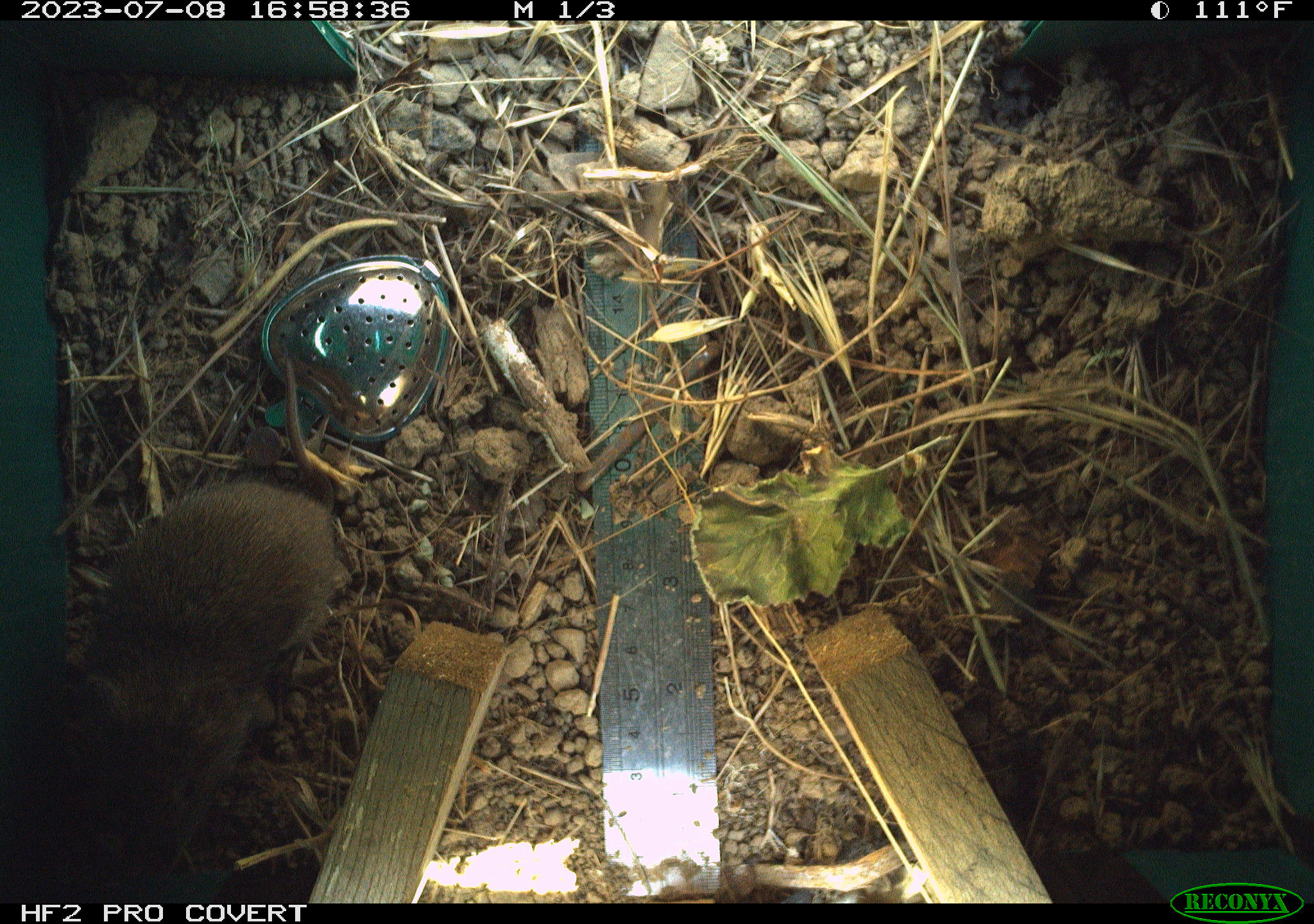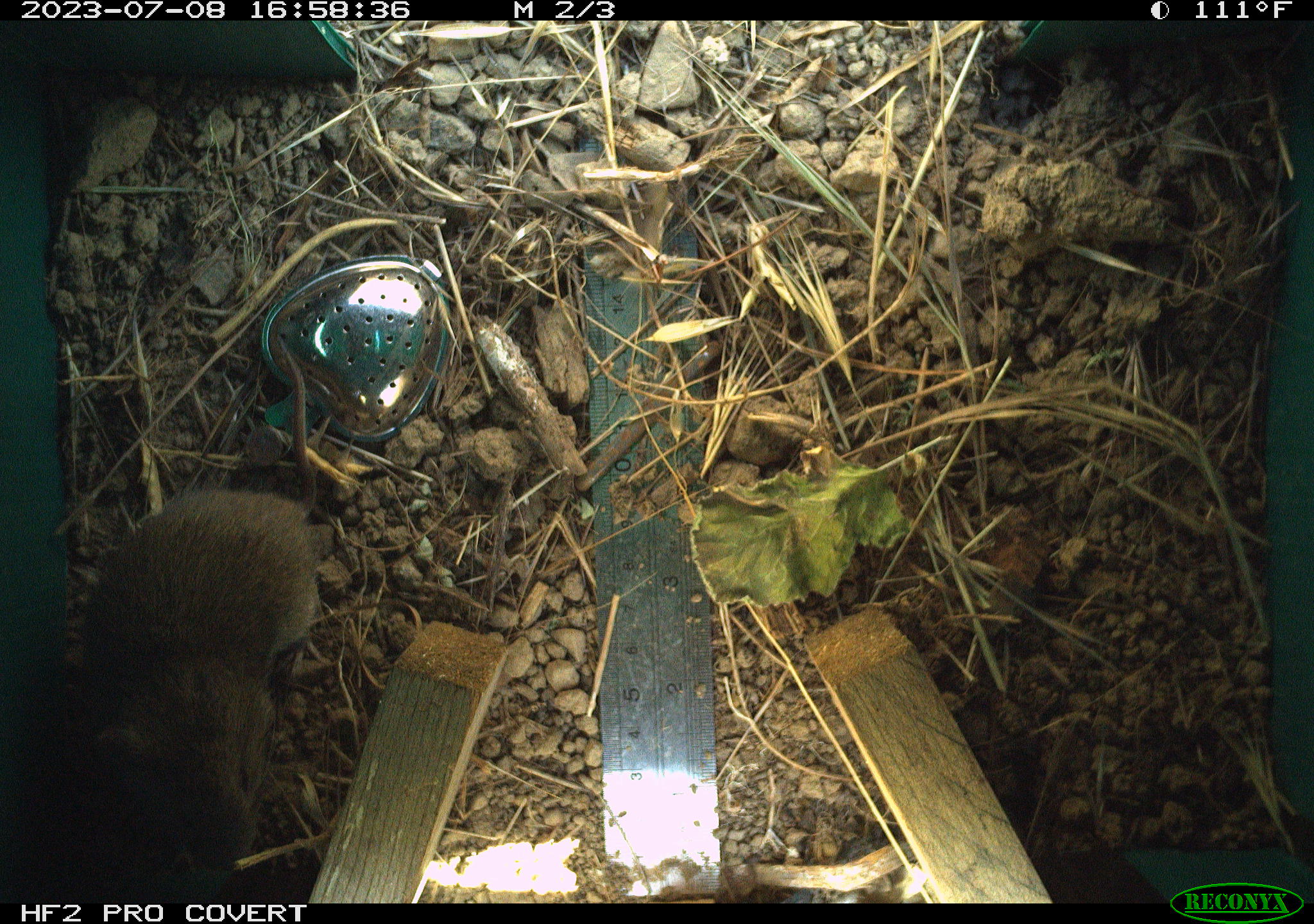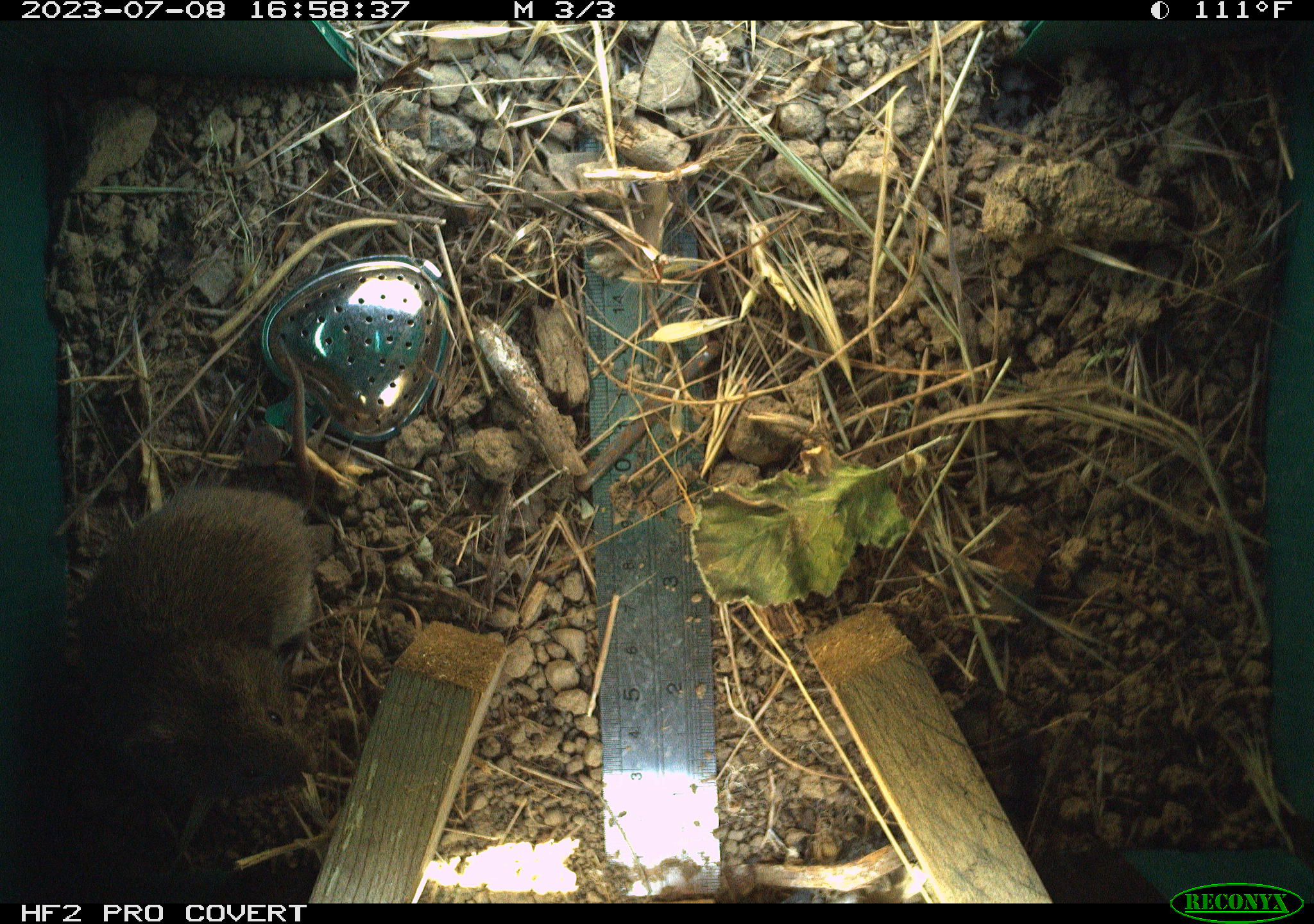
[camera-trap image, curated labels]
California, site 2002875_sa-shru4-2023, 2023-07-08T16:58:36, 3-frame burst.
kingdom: Animalia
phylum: Chordata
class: Mammalia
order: Rodentia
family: Cricetidae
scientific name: Arvicolinae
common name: voles, lemmings, and muskrats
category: arvicolinae subfamily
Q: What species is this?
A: Arvicolinae subfamily (voles, lemmings, and muskrats) (Arvicolinae).